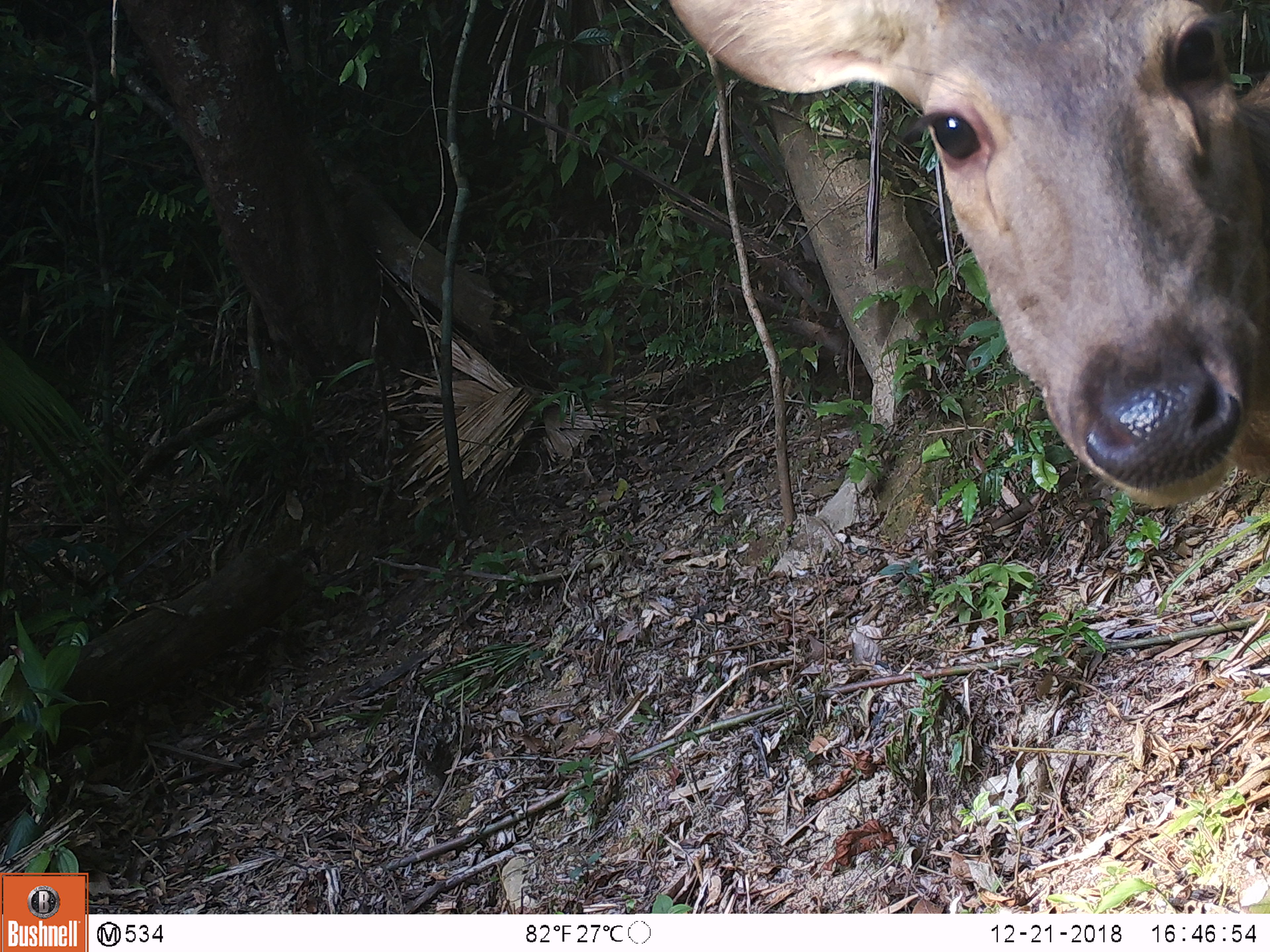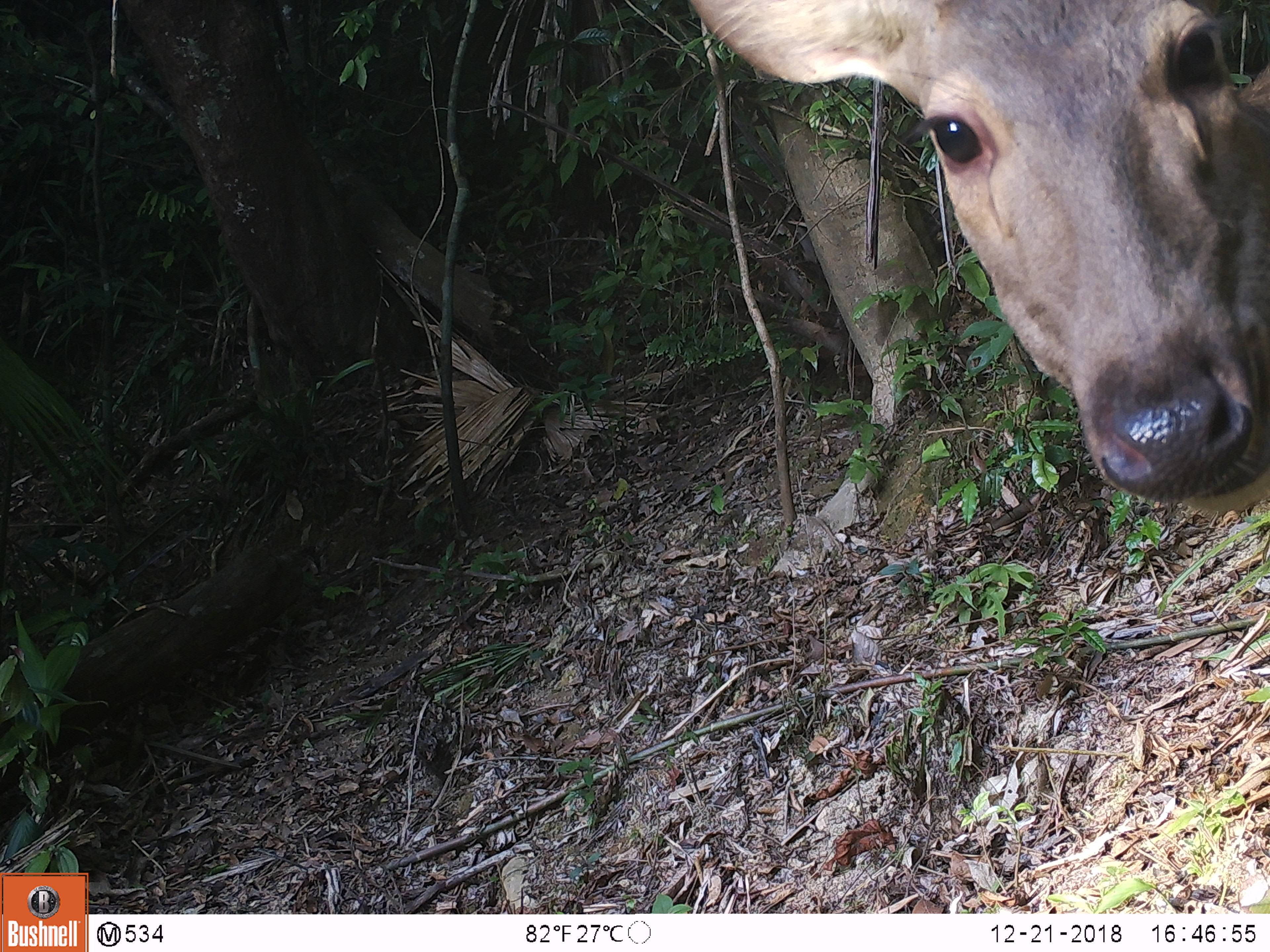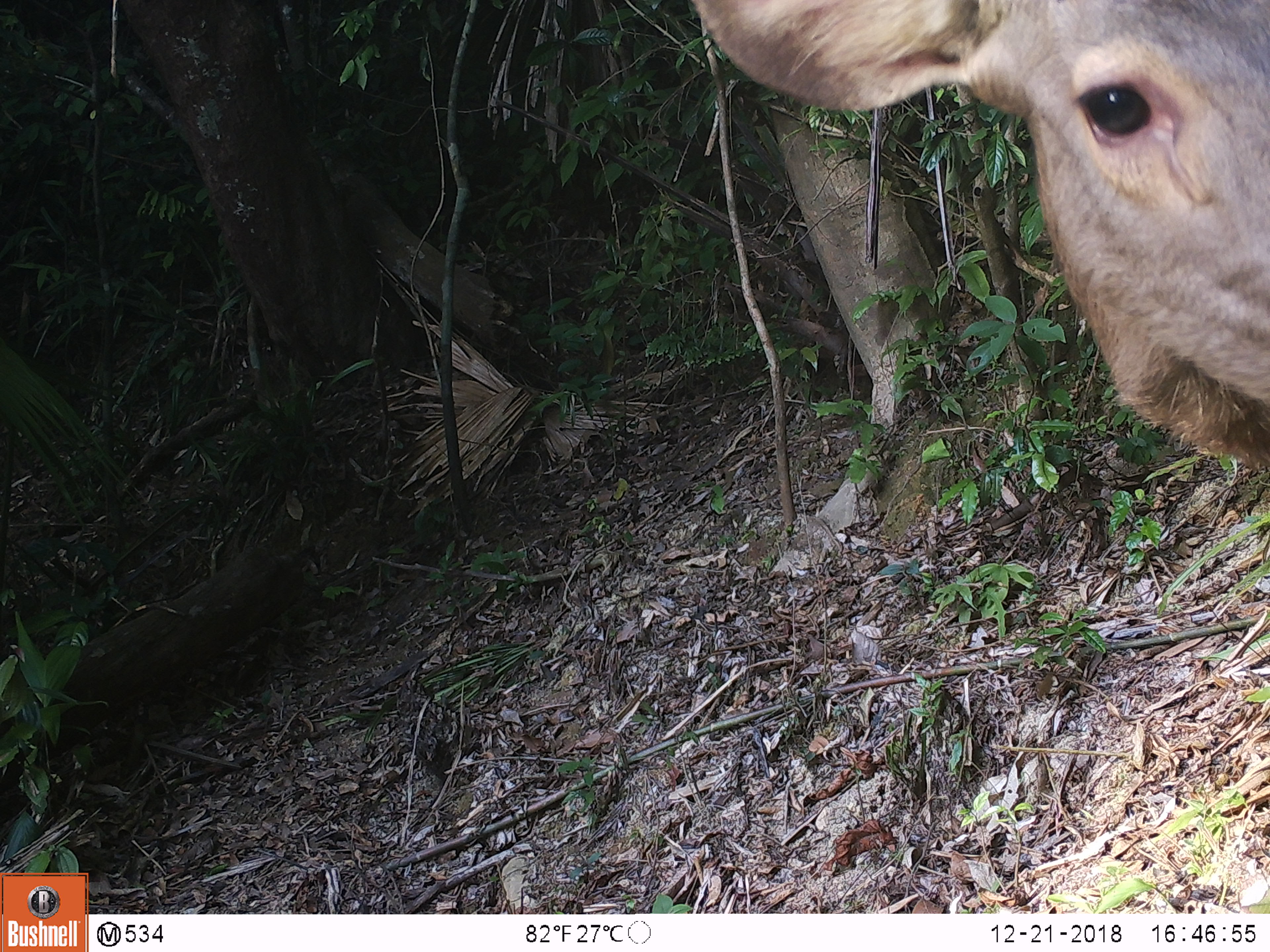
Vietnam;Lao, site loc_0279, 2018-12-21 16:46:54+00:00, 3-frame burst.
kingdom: Animalia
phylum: Chordata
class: Mammalia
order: Artiodactyla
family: Cervidae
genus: Rusa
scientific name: Rusa unicolor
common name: sambar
Sambar (Rusa unicolor). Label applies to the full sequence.